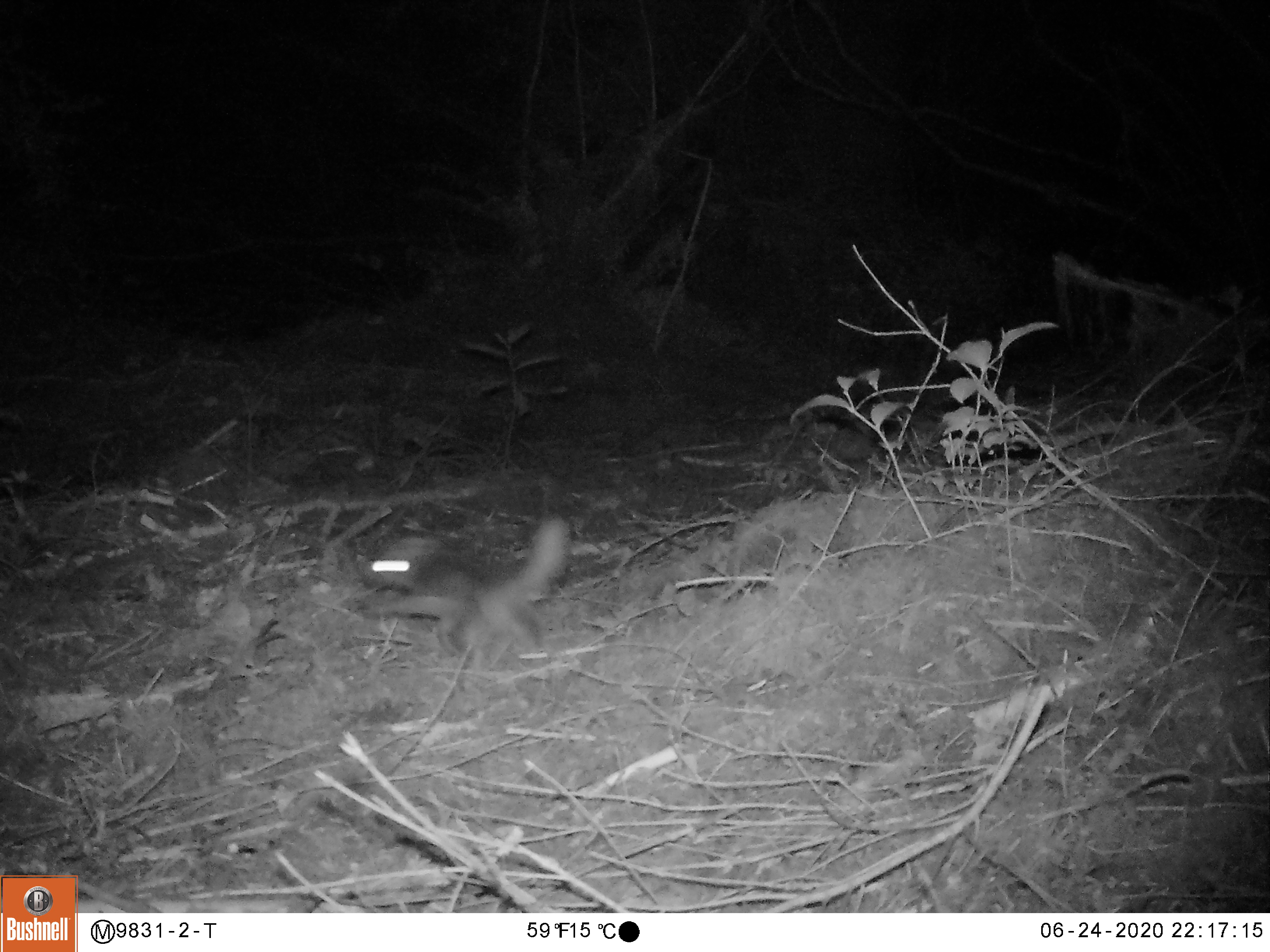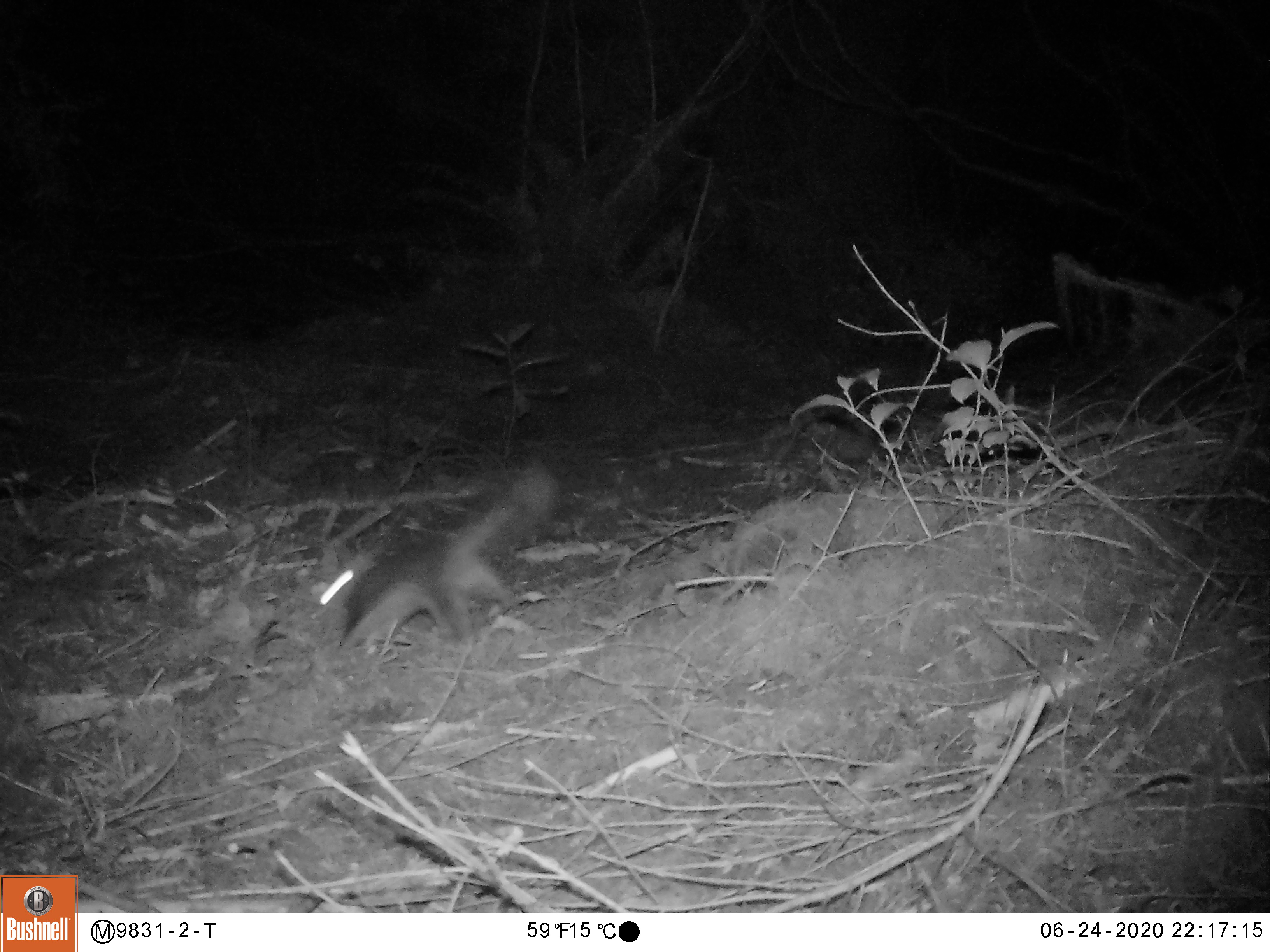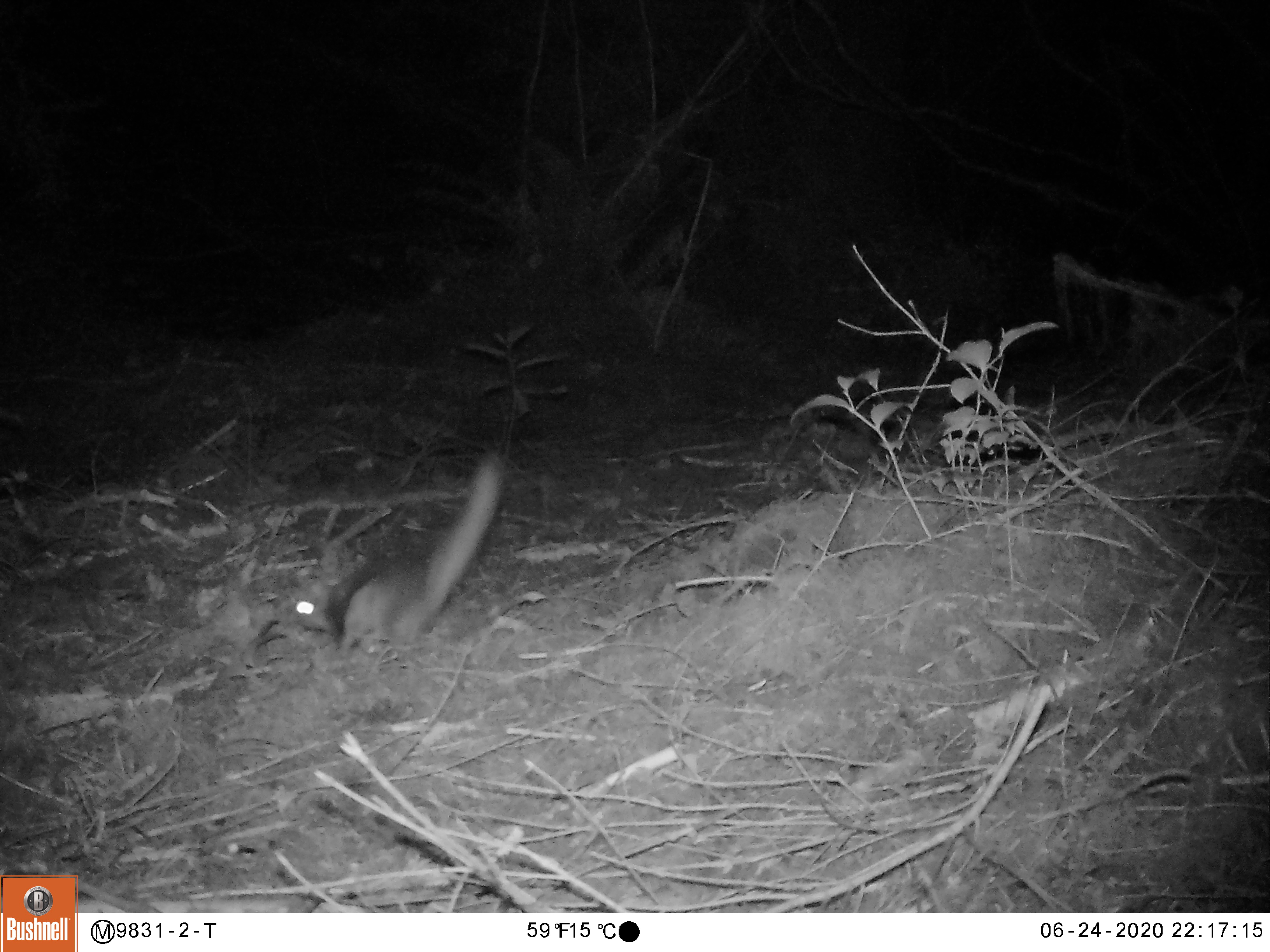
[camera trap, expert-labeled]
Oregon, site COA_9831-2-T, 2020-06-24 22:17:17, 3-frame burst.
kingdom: Animalia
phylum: Chordata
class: Mammalia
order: Rodentia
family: Sciuridae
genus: Glaucomys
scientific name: Glaucomys oregonensis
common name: humboldt's flying squirrel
Humboldt's flying squirrel (Glaucomys oregonensis).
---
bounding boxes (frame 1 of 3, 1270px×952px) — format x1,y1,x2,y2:
humboldt's flying squirrel: 352,501,587,670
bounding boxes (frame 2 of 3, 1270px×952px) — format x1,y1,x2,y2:
humboldt's flying squirrel: 301,463,559,671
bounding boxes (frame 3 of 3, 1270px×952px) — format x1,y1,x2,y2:
humboldt's flying squirrel: 275,437,516,676